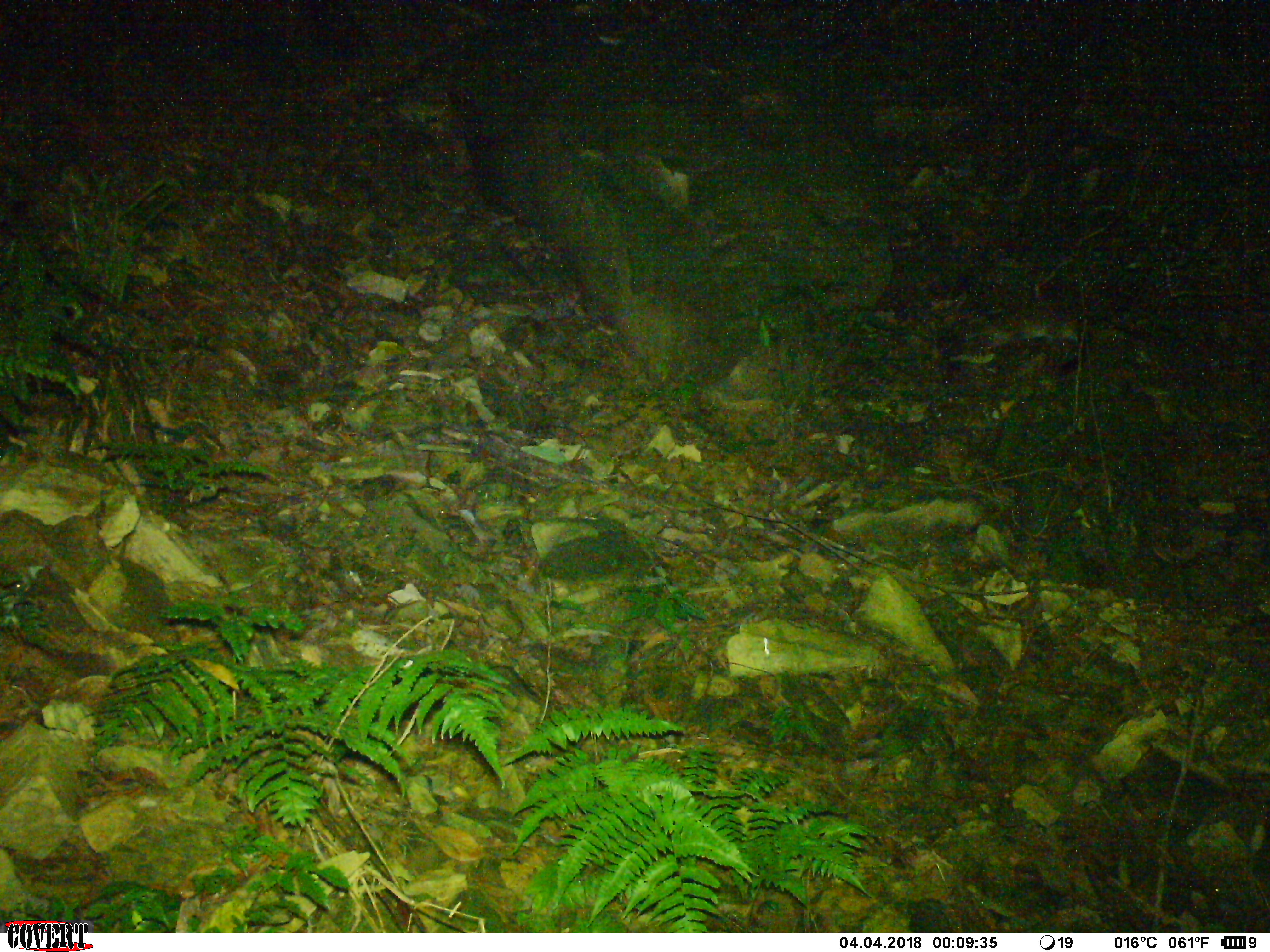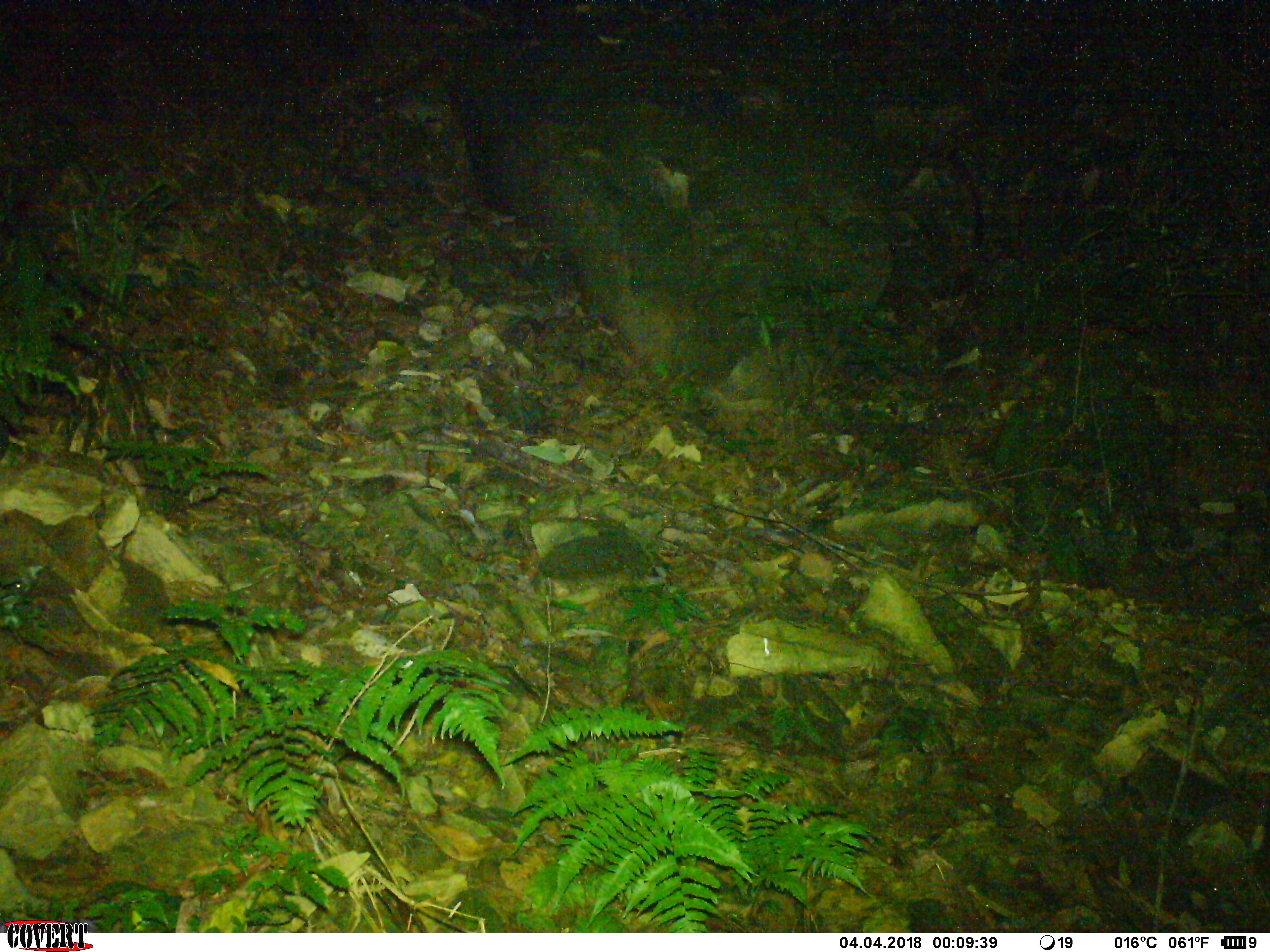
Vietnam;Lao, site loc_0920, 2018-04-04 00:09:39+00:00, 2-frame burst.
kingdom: Animalia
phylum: Chordata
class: Mammalia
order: Carnivora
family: Viverridae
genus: Paguma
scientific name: Paguma larvata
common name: masked palm civet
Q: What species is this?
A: Masked palm civet (Paguma larvata).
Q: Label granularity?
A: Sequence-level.